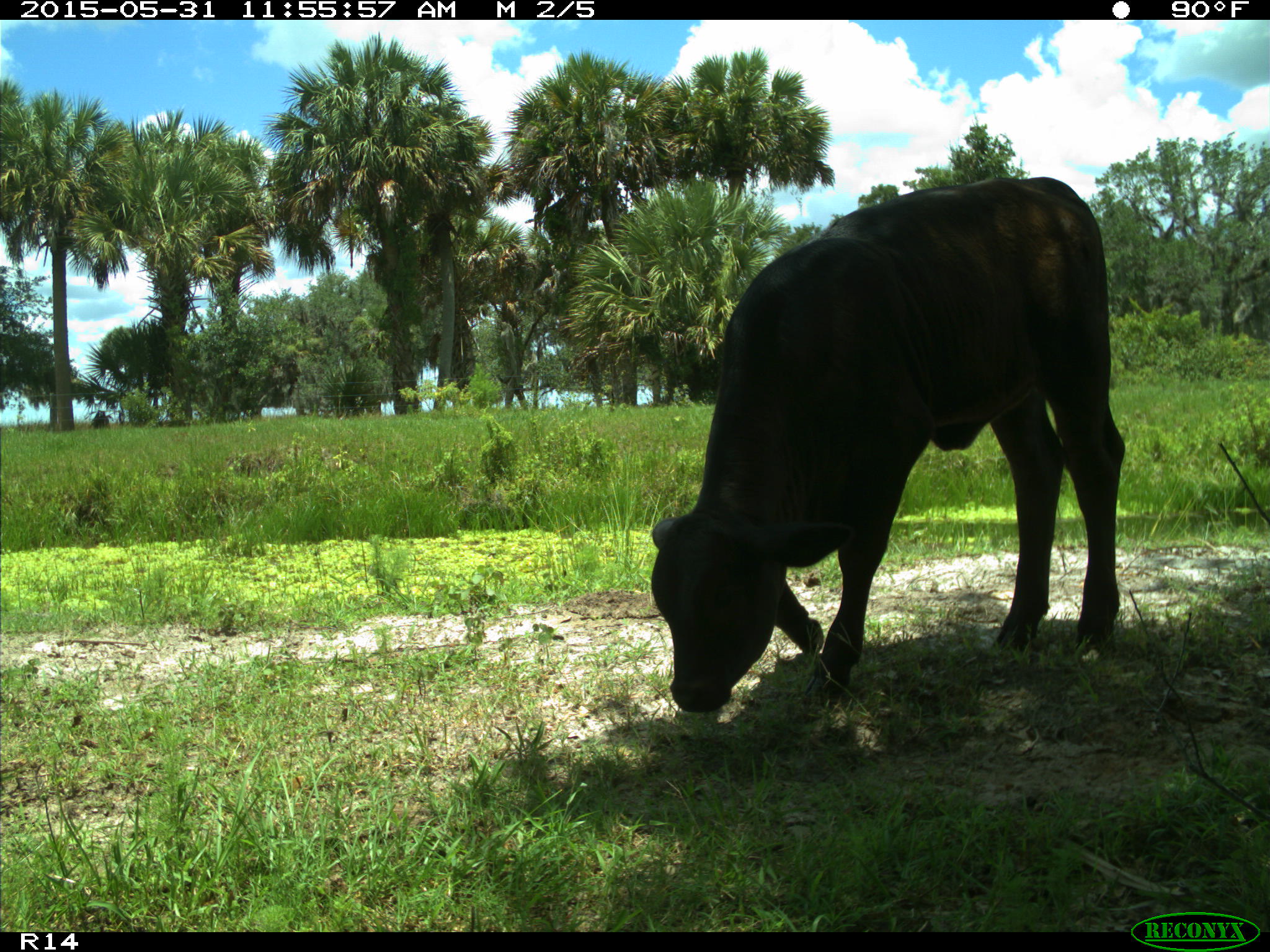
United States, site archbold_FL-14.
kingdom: Animalia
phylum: Chordata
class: Mammalia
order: Artiodactyla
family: Bovidae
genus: Bos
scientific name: Bos taurus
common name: domestic cow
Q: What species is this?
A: Bos taurus (domestic cow).